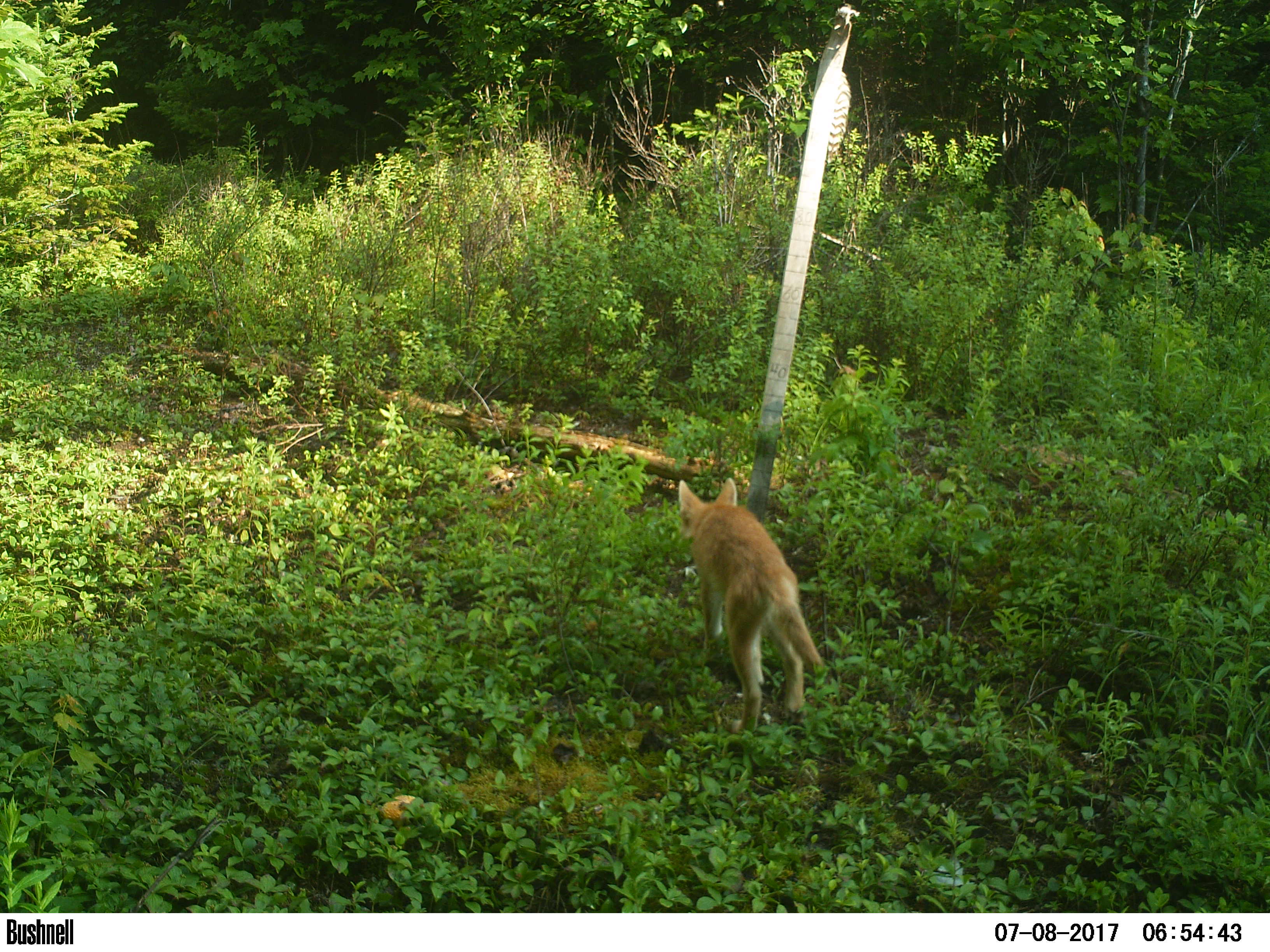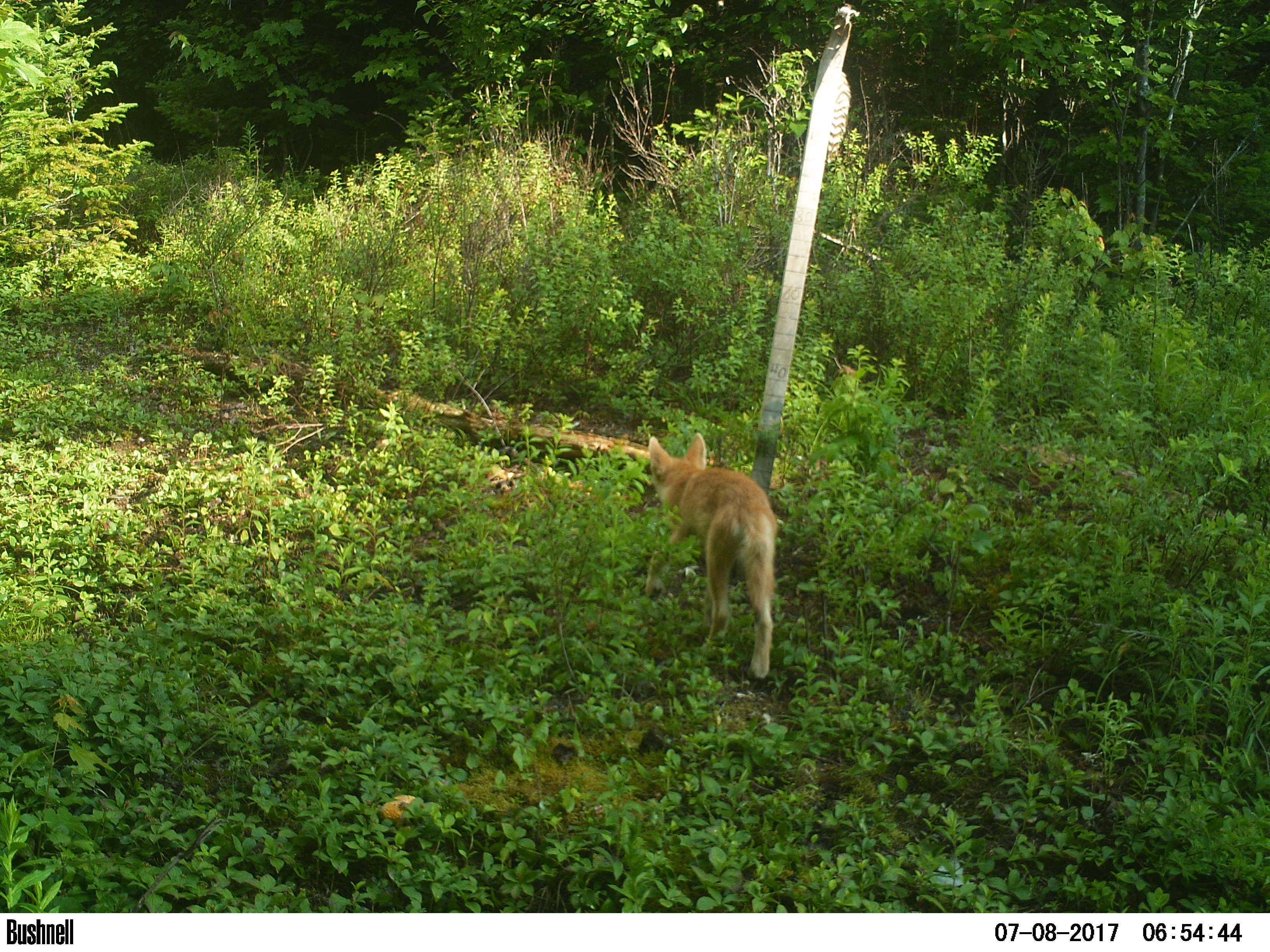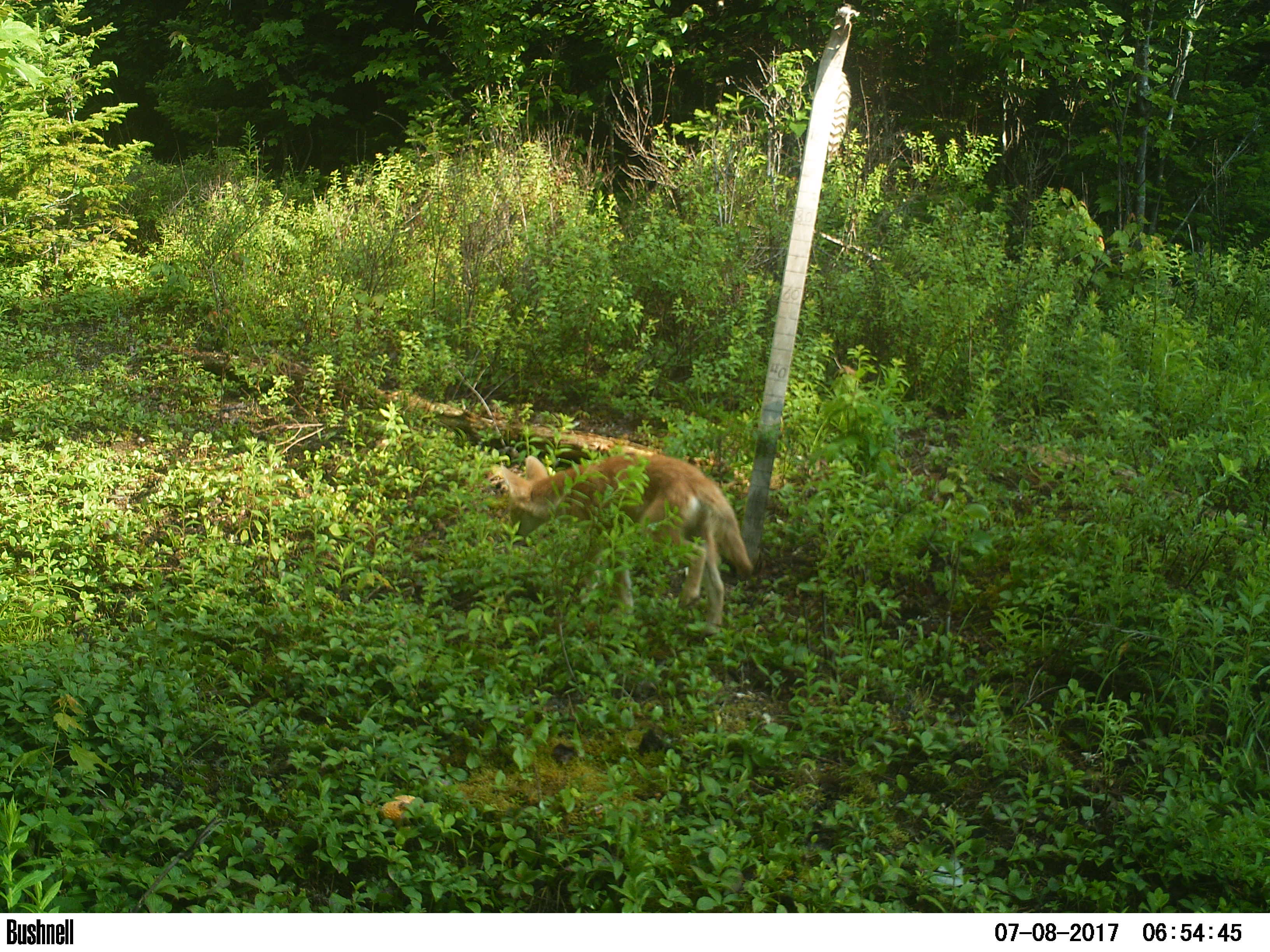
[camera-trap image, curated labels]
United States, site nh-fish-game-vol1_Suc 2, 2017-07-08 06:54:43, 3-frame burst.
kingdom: Animalia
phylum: Chordata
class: Mammalia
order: Carnivora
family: Canidae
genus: Canis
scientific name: Canis latrans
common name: coyote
Coyote (Canis latrans).